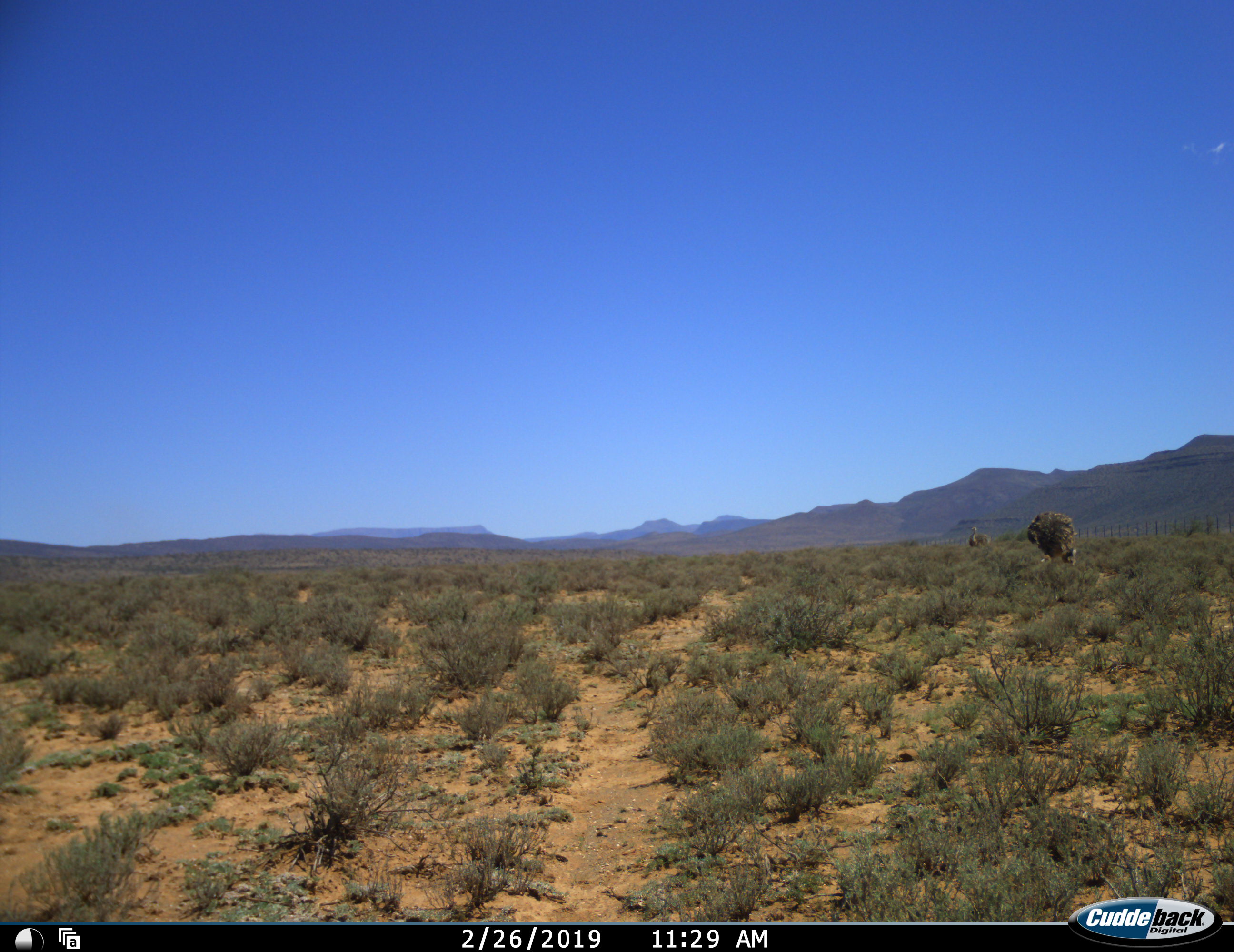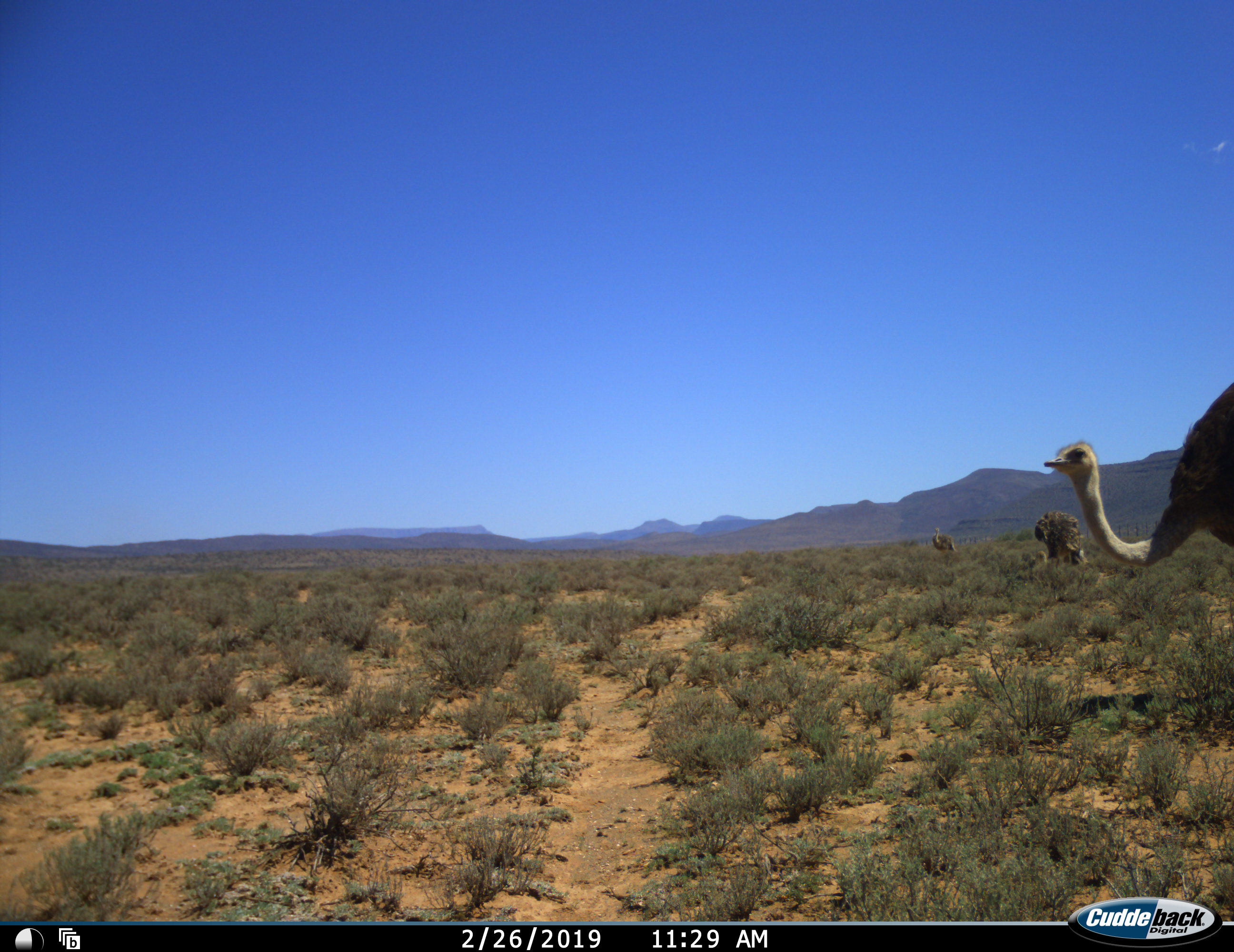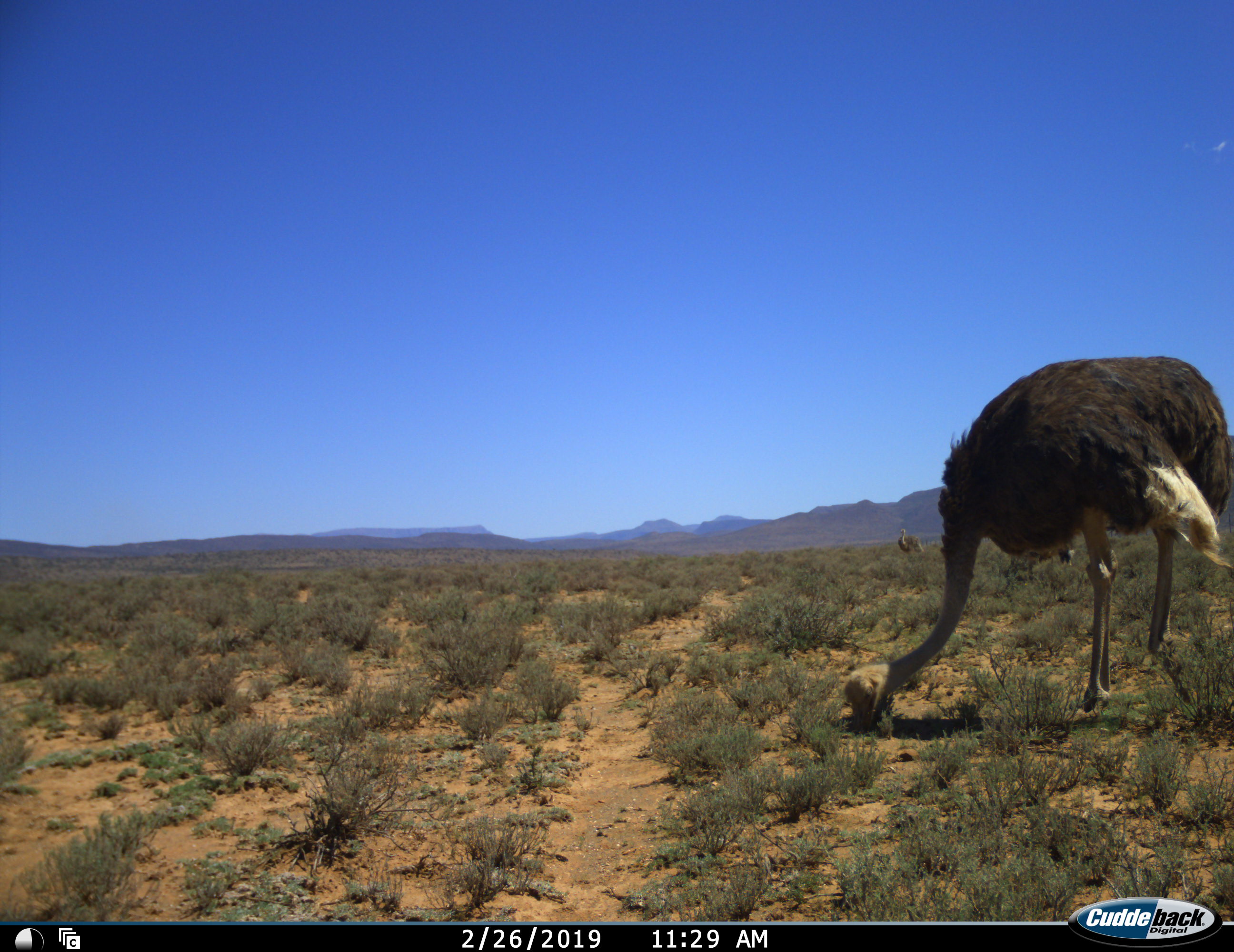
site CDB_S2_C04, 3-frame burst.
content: unidentified animal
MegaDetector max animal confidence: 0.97